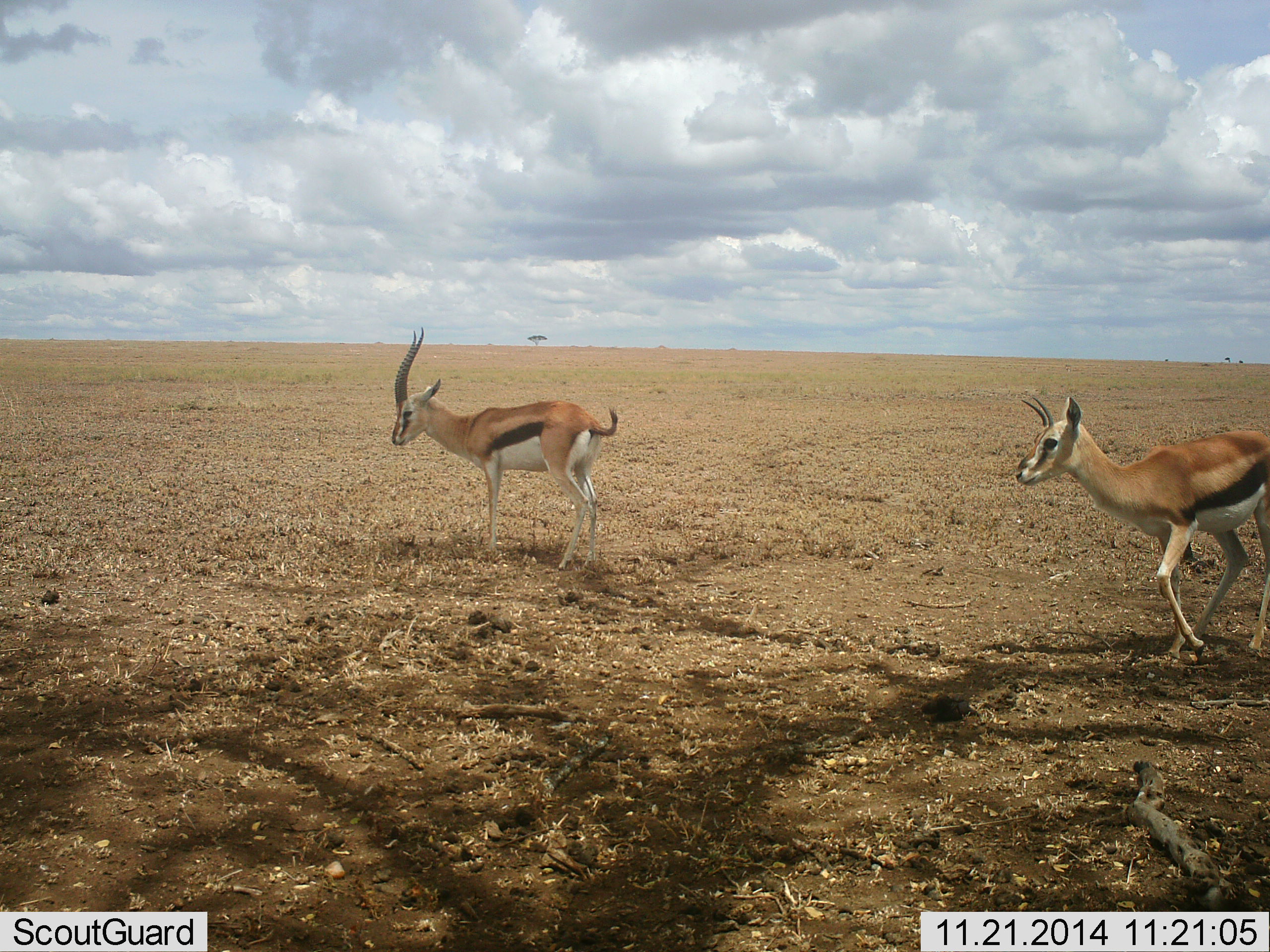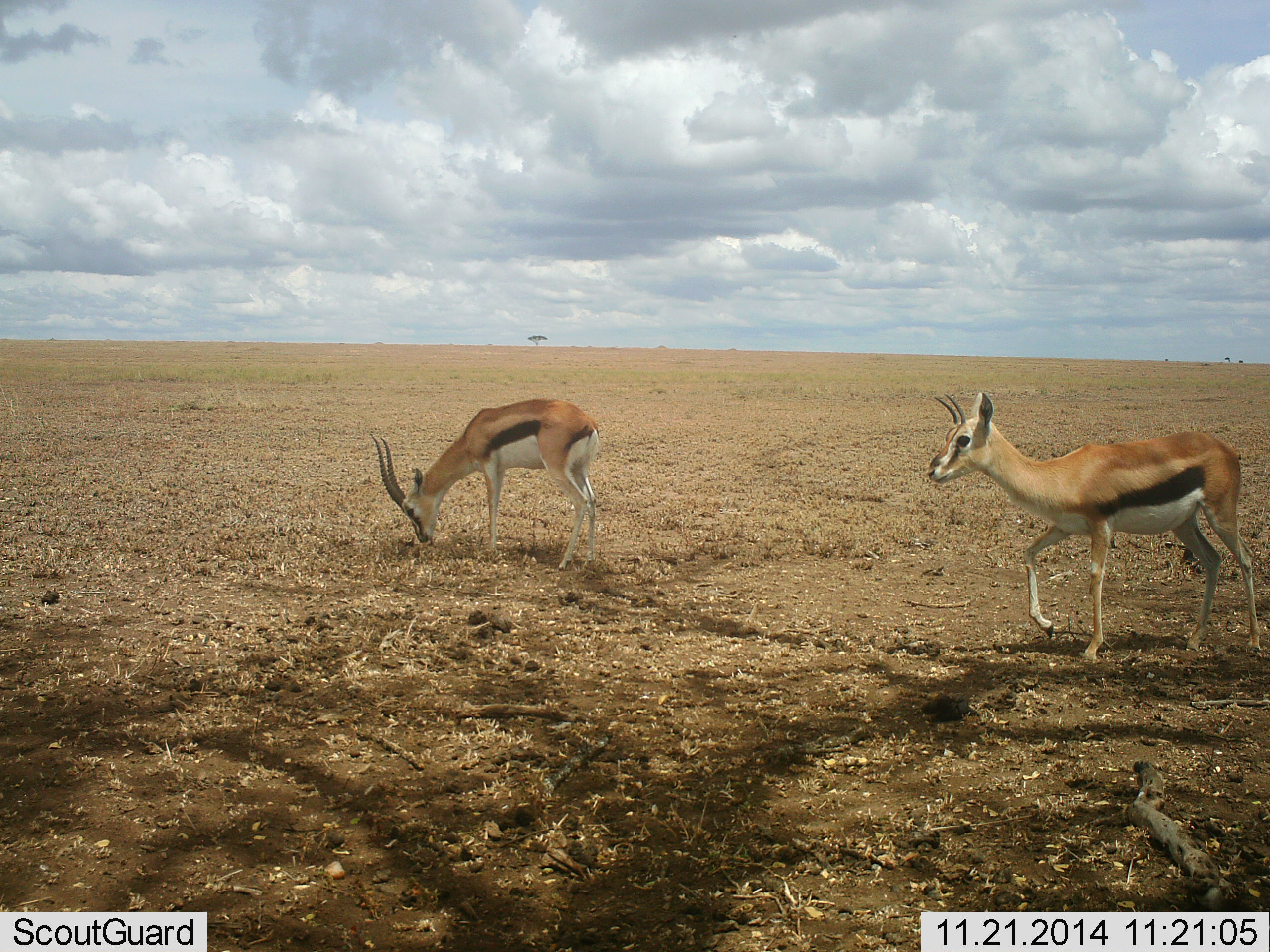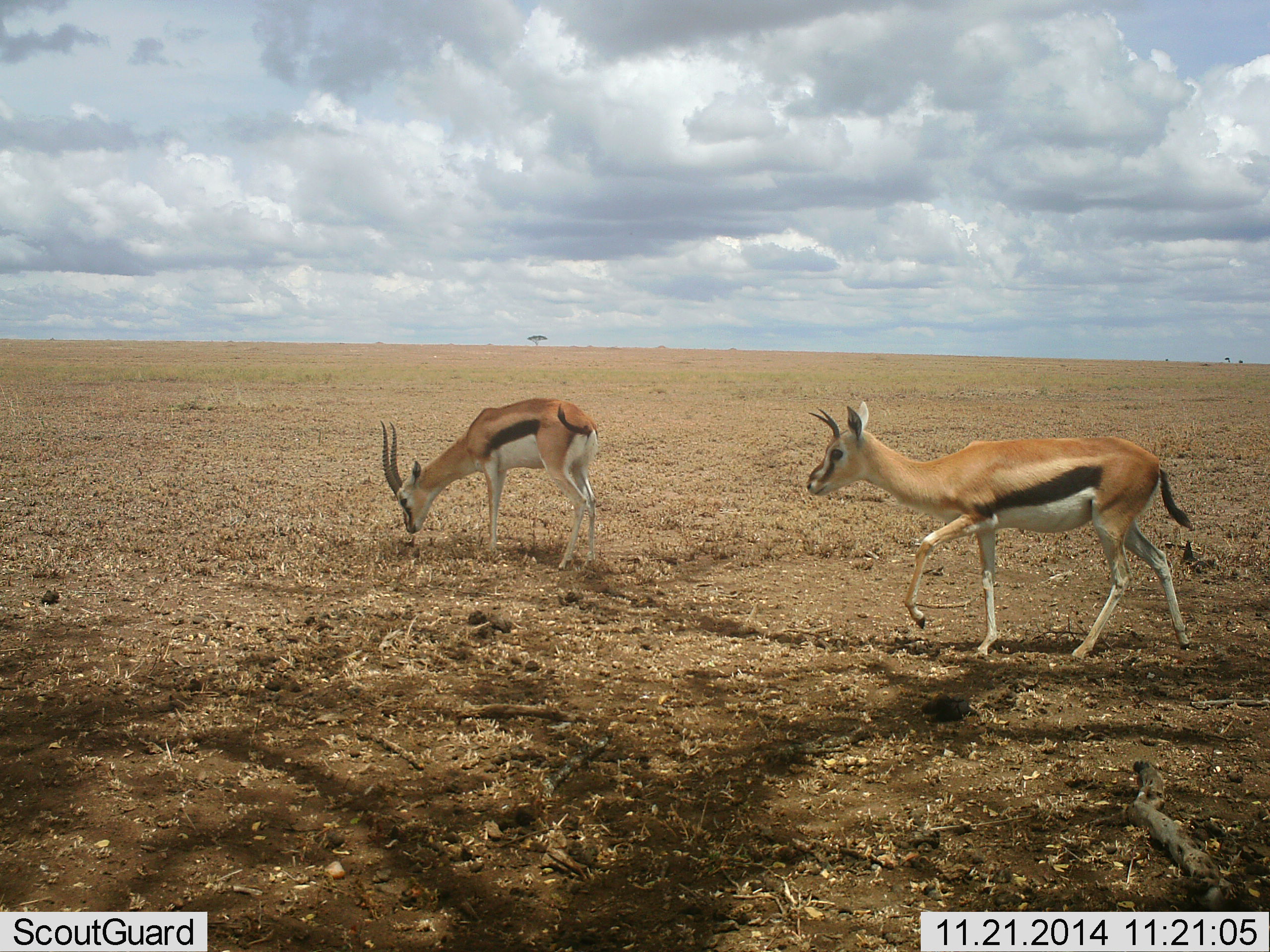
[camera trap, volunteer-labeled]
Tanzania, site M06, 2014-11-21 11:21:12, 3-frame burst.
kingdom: Animalia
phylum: Chordata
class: Mammalia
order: Artiodactyla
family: Bovidae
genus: Eudorcas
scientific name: Eudorcas thomsonii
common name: thomson's gazelle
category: gazellethomsons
Gazellethomsons (thomson's gazelle) (Eudorcas thomsonii), count 2. Behavior (volunteer vote fractions): standing 40%, resting 0%, moving 90%, interacting 0%. Young present (vote fraction): 0%. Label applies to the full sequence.